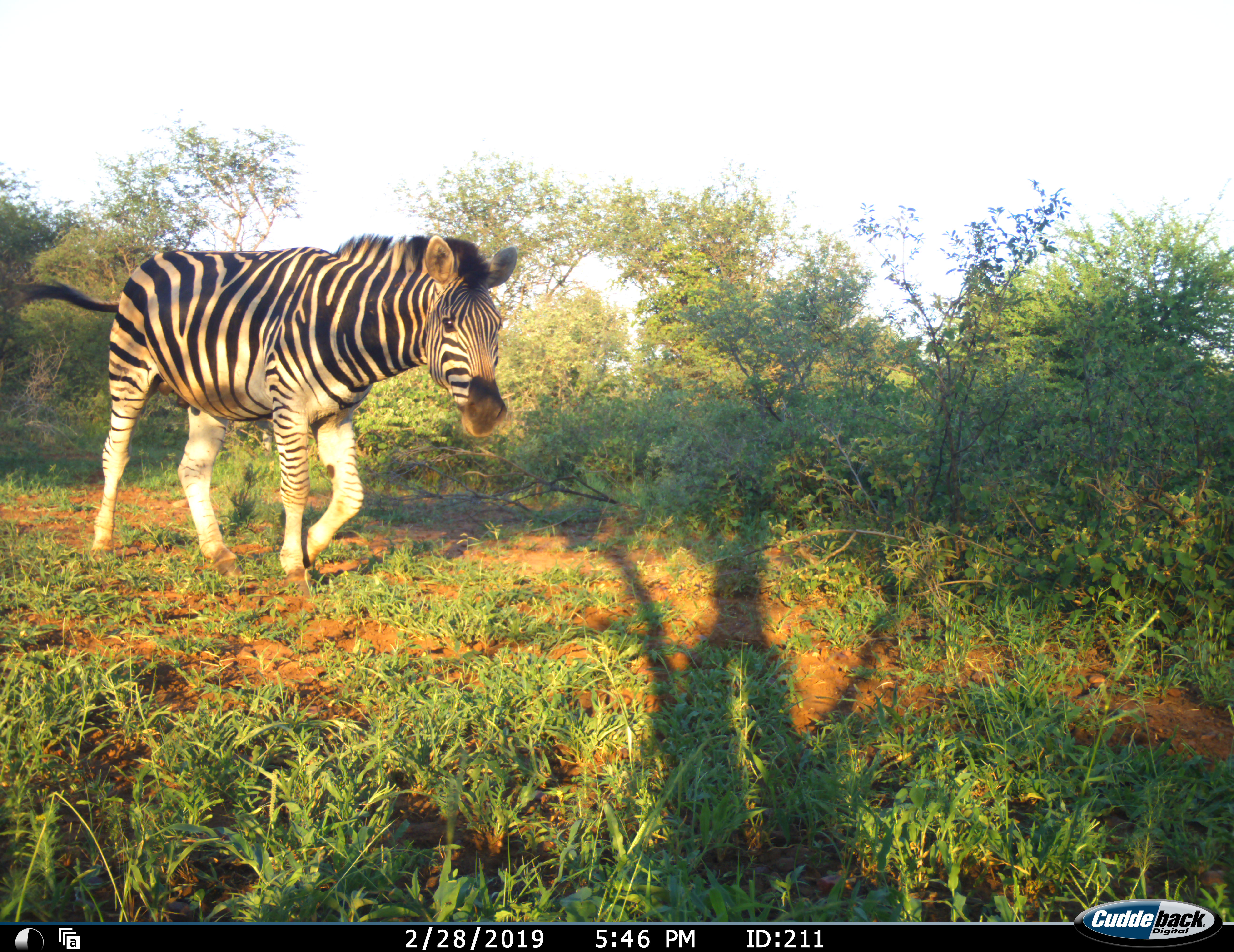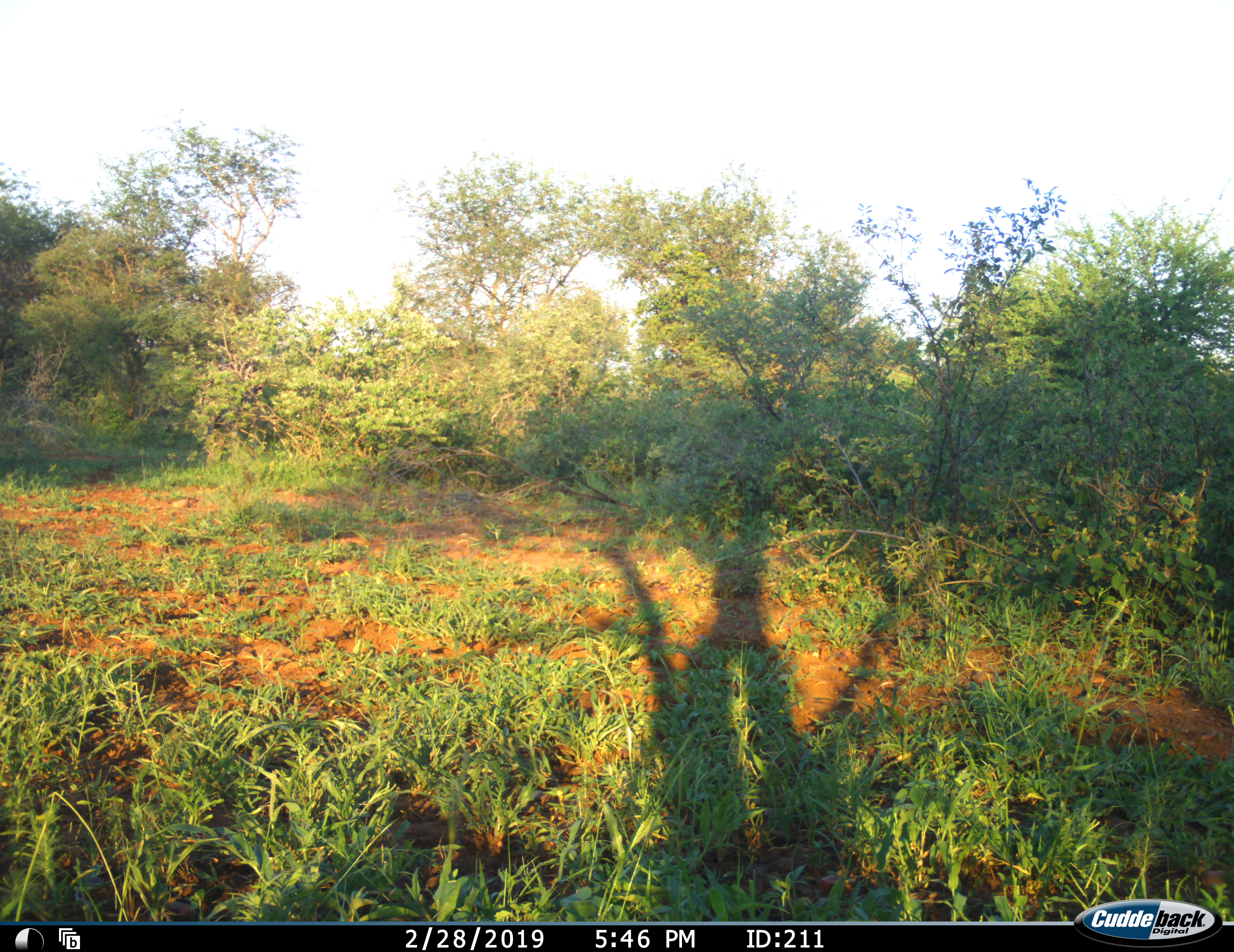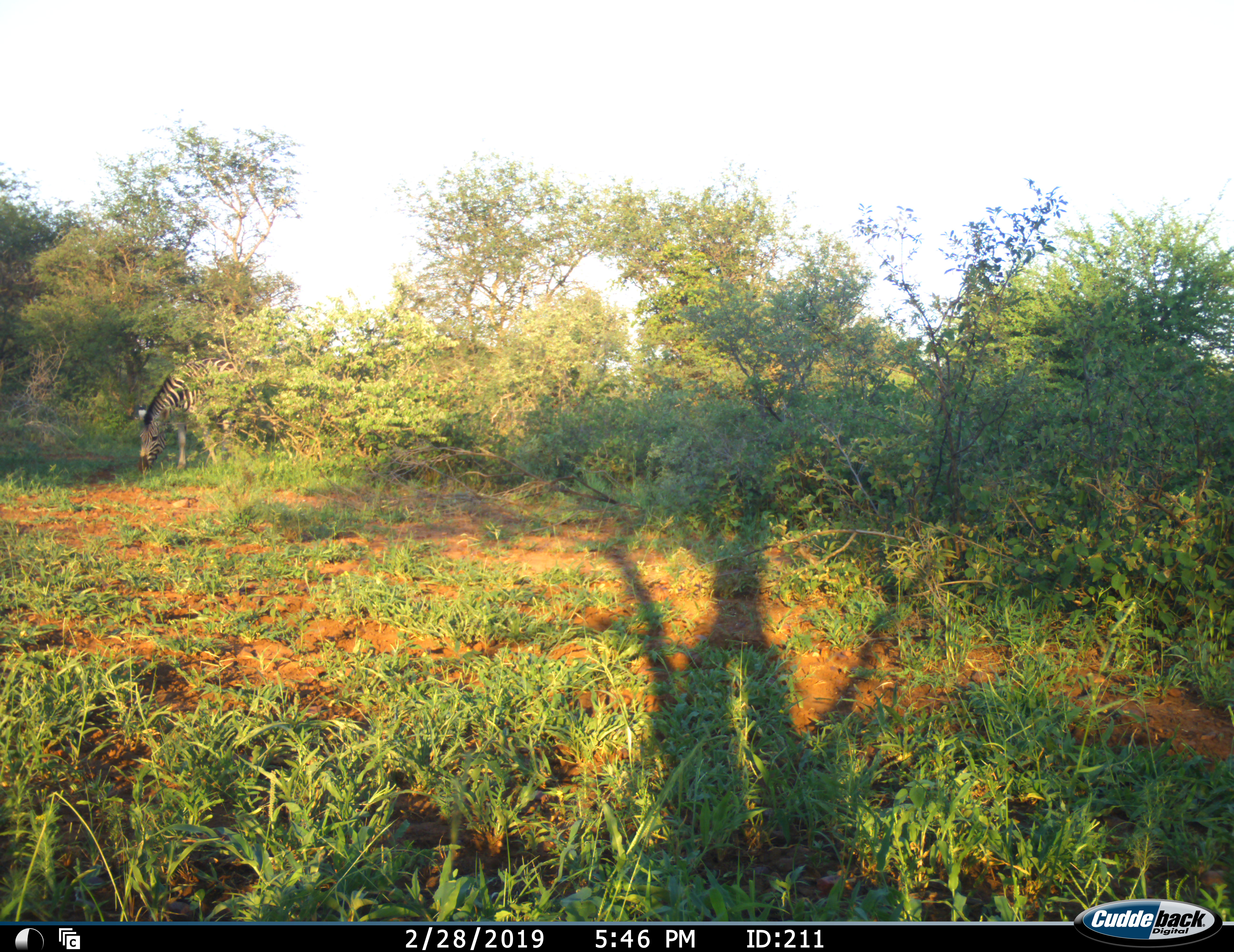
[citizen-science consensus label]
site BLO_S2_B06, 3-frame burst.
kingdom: Animalia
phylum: Chordata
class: Mammalia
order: Perissodactyla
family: Equidae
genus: Equus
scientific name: Equus quagga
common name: plains zebra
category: zebraplains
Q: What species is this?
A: Zebraplains (plains zebra) (Equus quagga).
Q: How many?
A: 2.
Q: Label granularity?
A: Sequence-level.